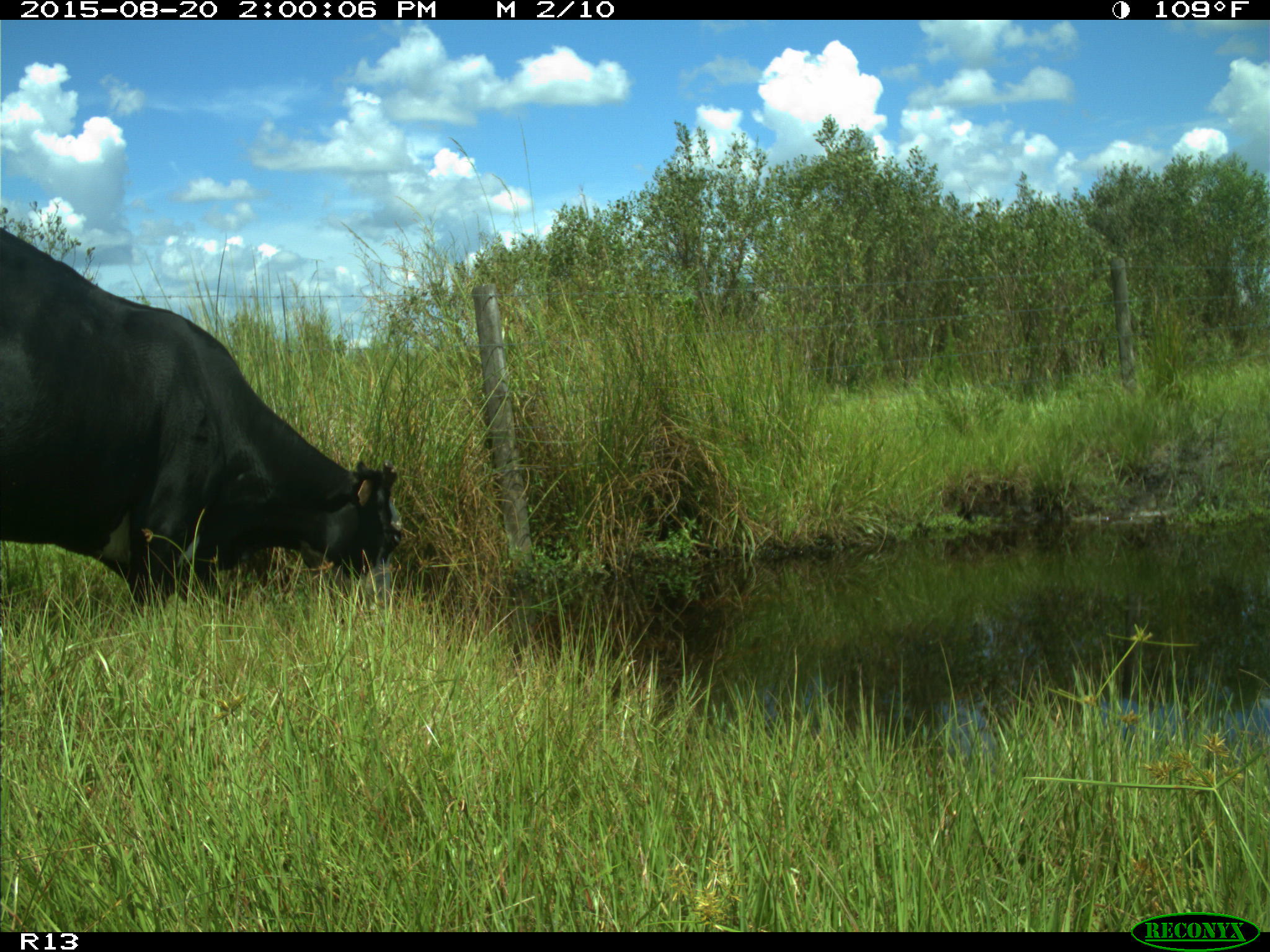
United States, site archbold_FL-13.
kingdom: Animalia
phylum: Chordata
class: Mammalia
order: Artiodactyla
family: Bovidae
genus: Bos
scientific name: Bos taurus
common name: domestic cow